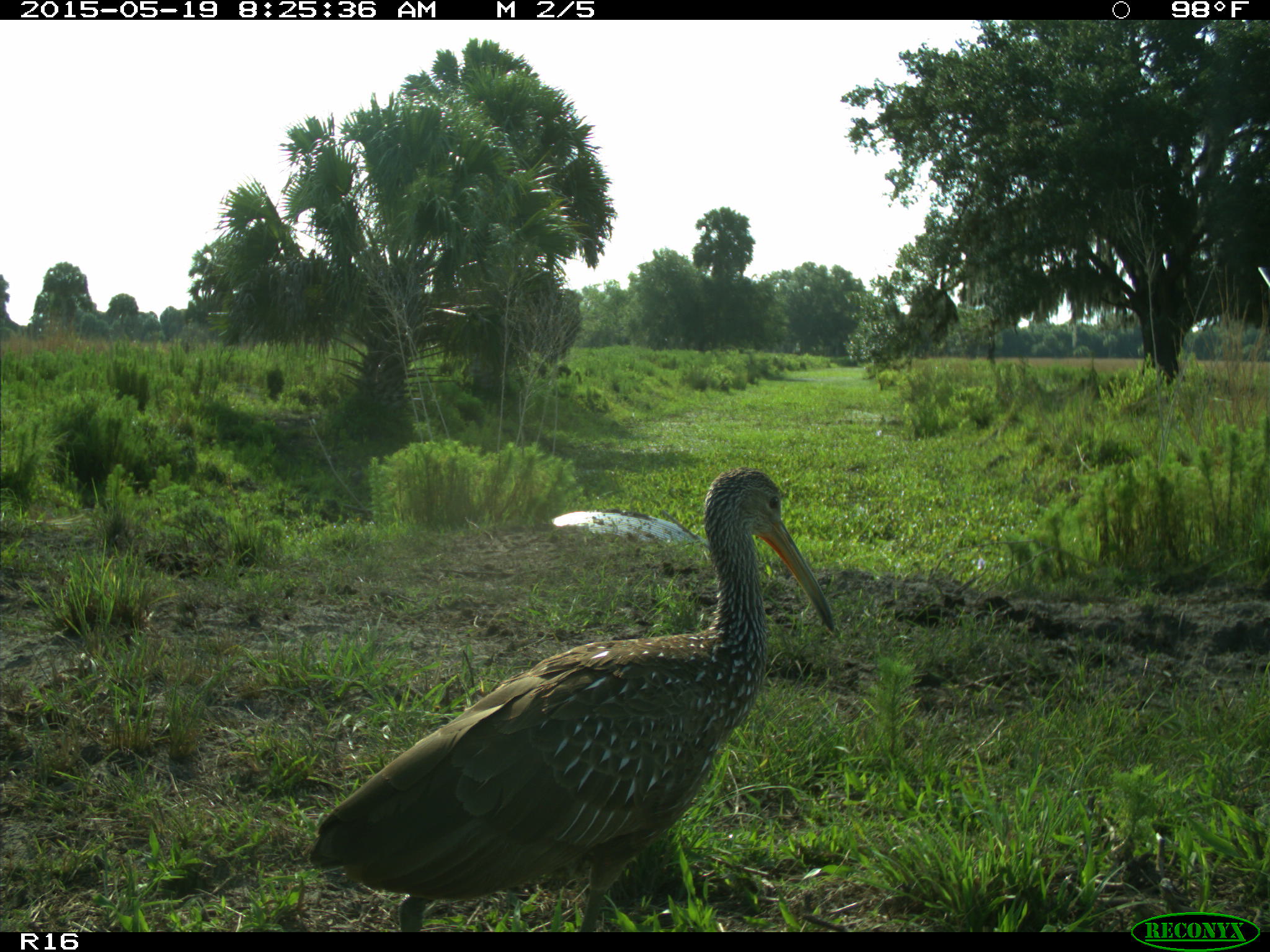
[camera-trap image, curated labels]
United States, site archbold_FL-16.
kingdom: Animalia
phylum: Chordata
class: Aves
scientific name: Aves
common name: birds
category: unidentified bird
Unidentified bird (birds) (Aves).